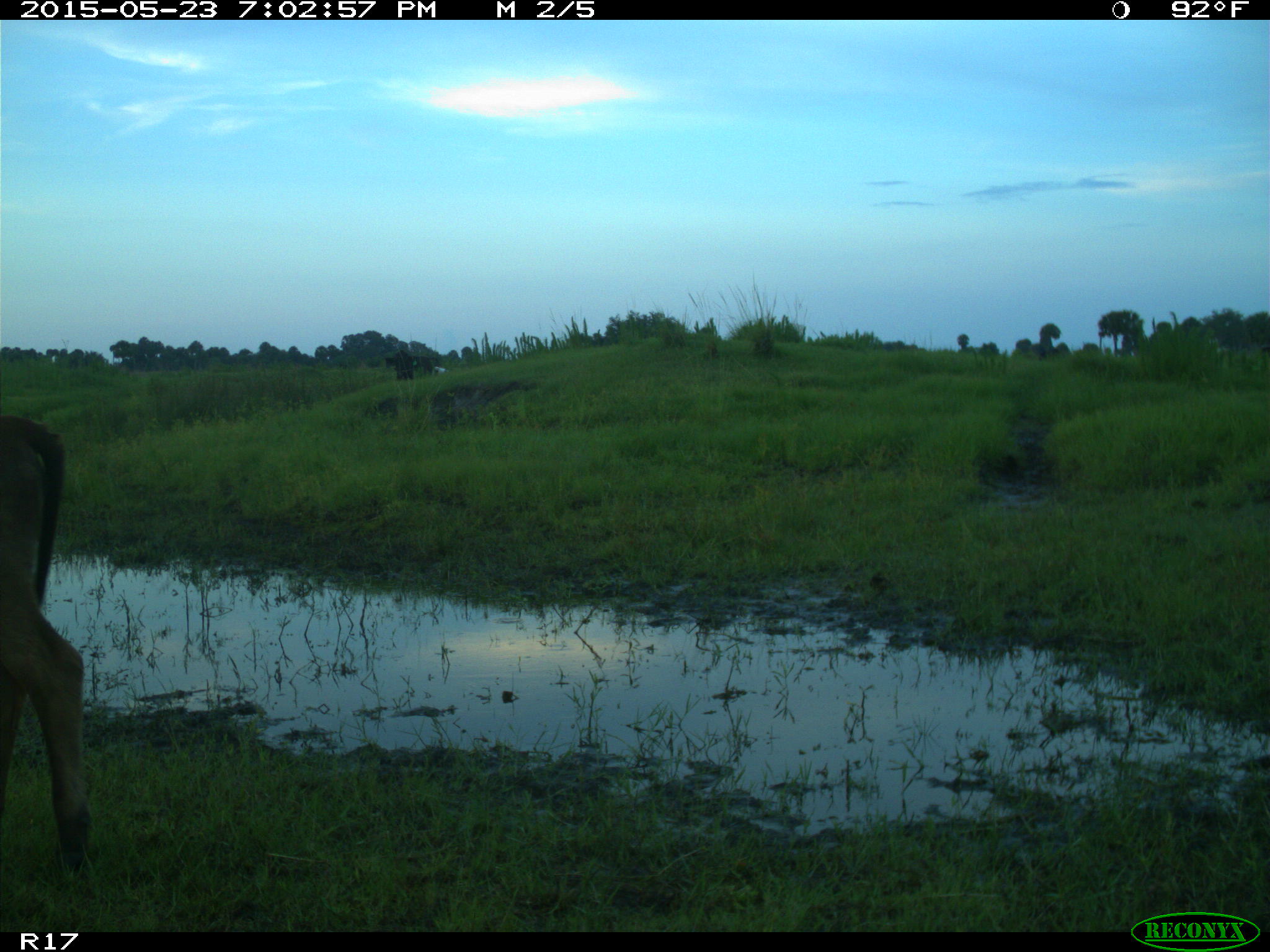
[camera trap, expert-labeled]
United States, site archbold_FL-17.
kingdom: Animalia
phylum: Chordata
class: Mammalia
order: Artiodactyla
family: Bovidae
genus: Bos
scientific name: Bos taurus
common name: domestic cow